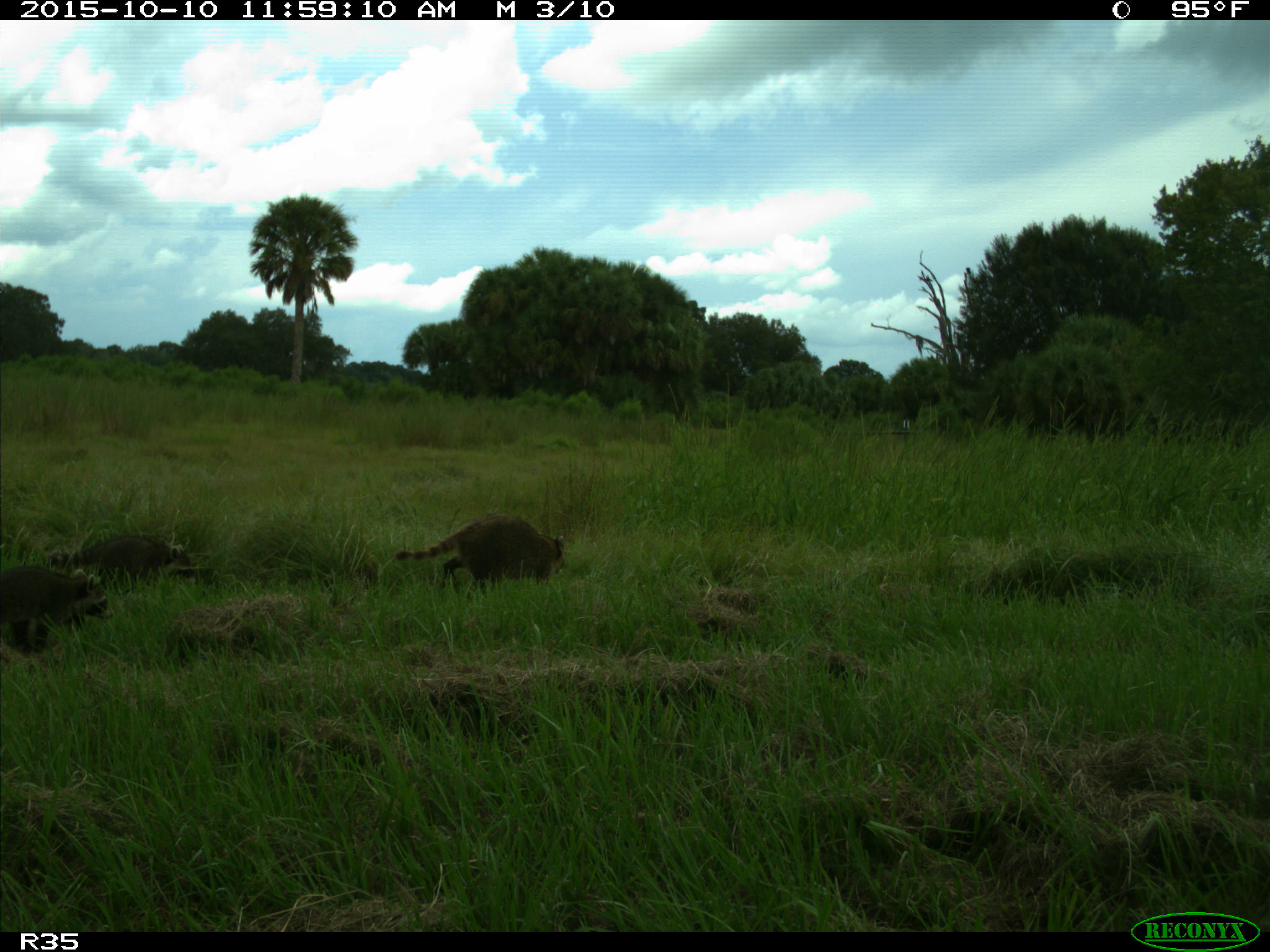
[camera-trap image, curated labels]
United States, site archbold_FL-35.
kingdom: Animalia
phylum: Chordata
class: Mammalia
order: Carnivora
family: Procyonidae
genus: Procyon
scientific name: Procyon lotor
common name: common raccoon